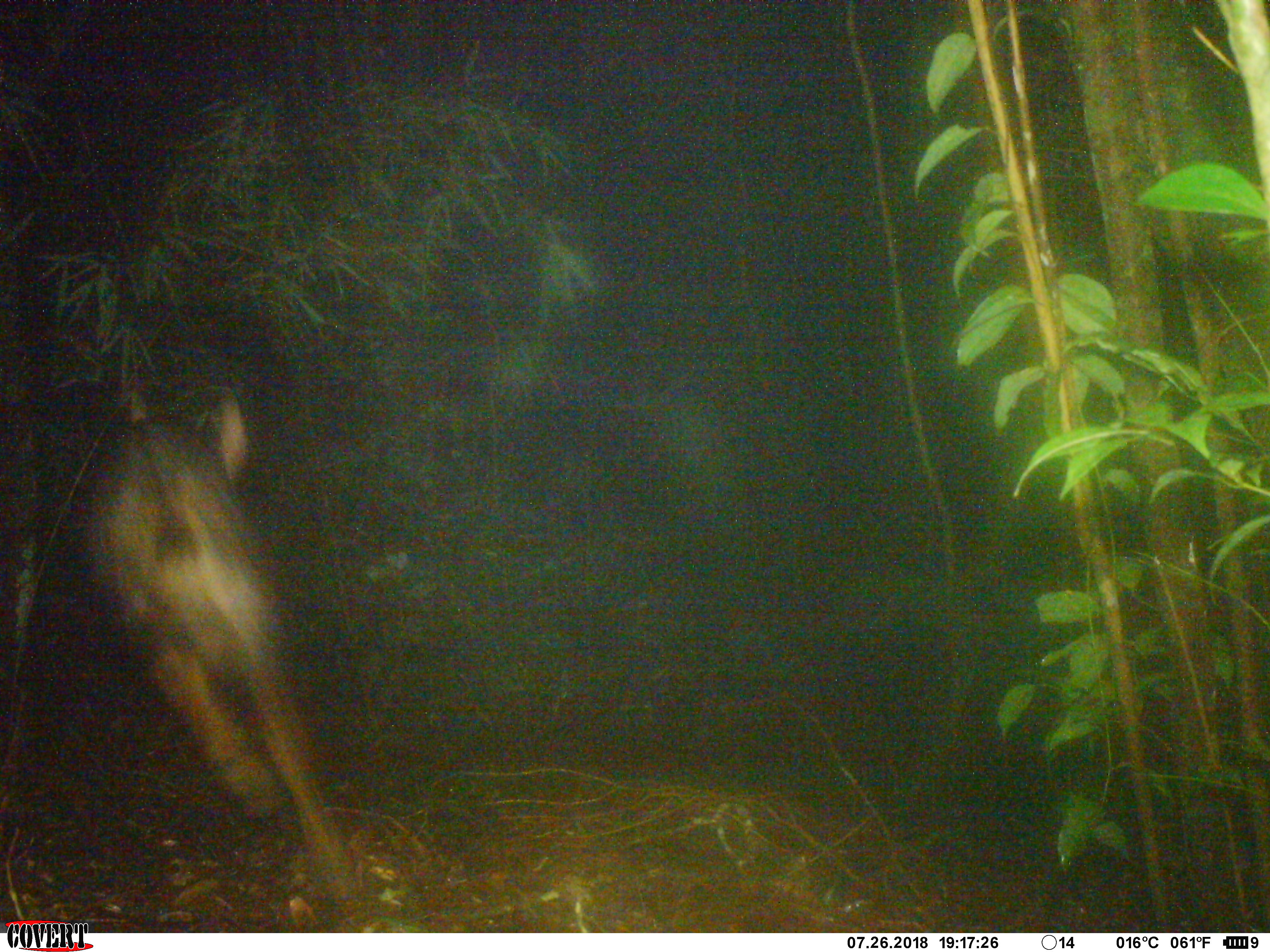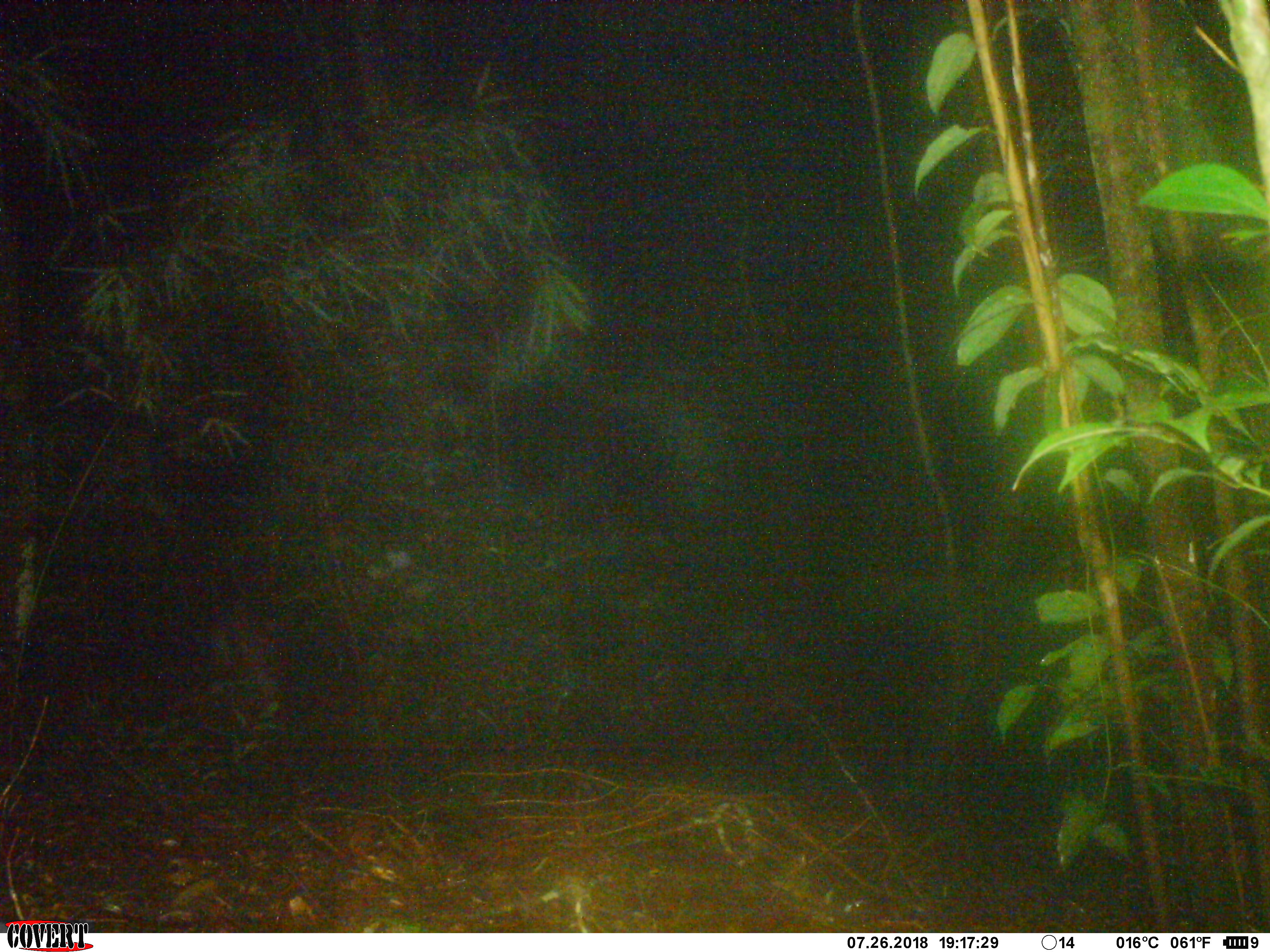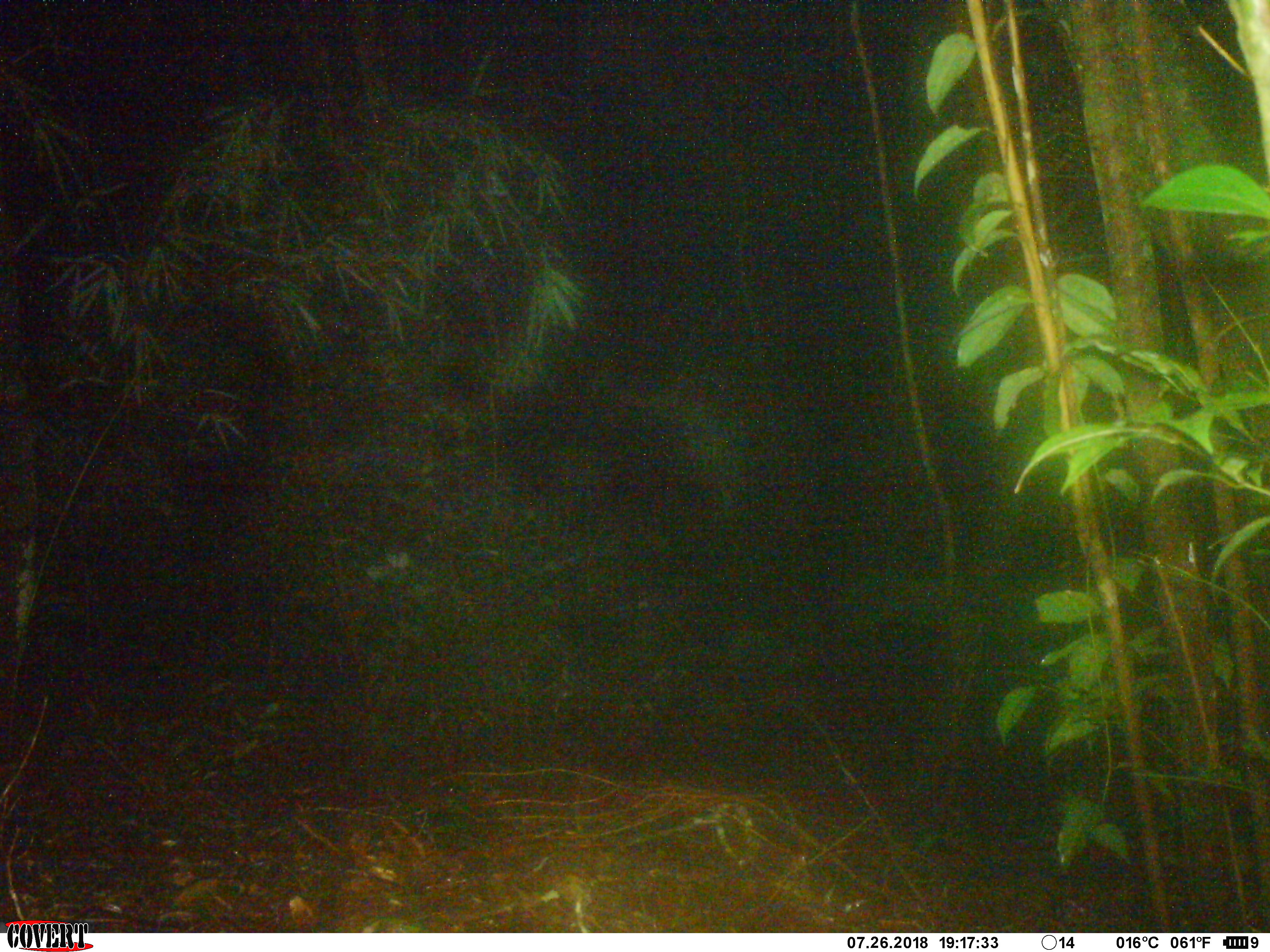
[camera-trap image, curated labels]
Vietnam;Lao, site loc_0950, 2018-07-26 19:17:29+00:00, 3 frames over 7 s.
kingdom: Animalia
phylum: Chordata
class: Mammalia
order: Artiodactyla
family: Bovidae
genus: Capricornis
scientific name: Capricornis sumatraensis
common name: chinese serow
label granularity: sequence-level